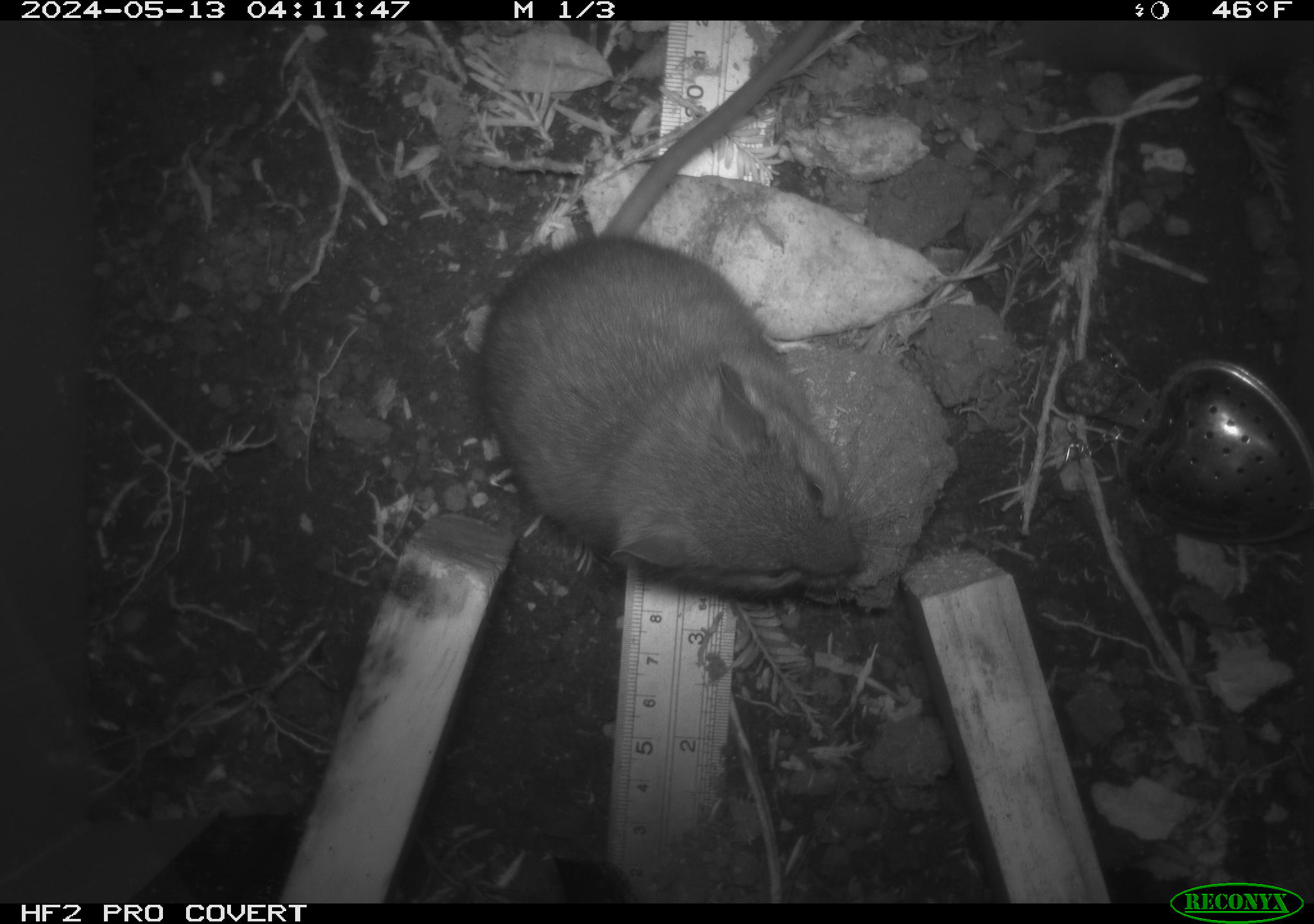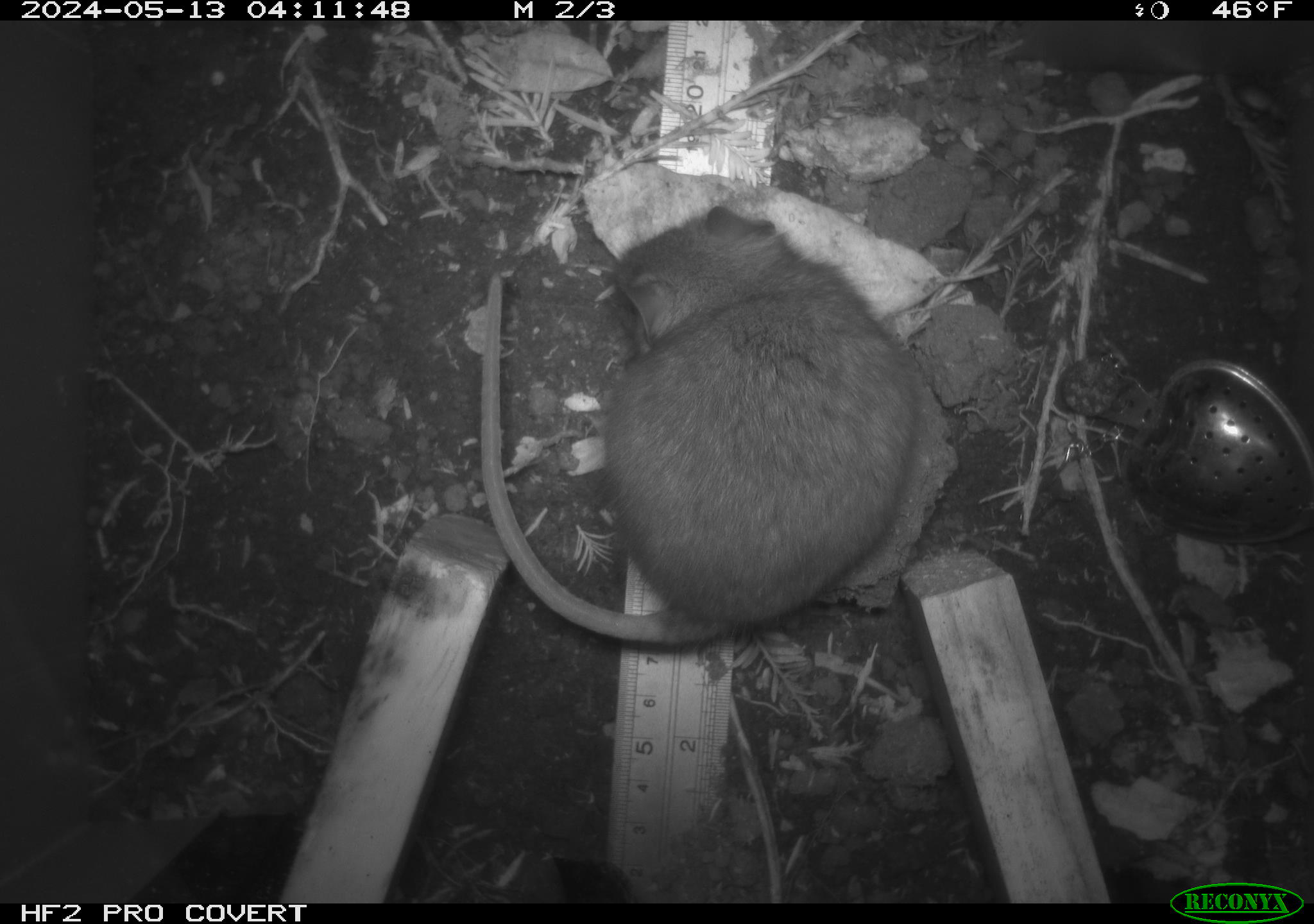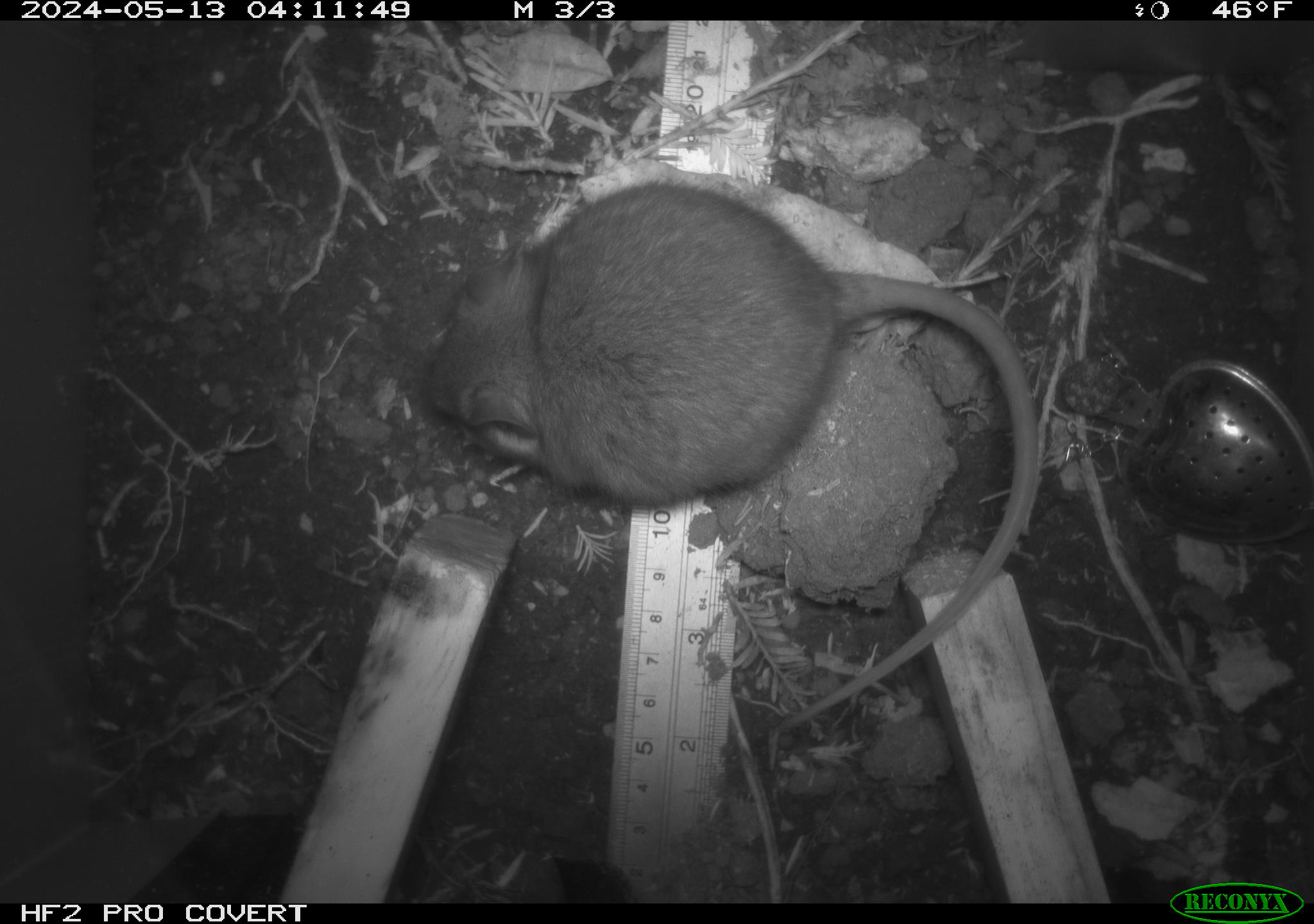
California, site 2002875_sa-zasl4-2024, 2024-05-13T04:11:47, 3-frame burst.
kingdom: Animalia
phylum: Chordata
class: Mammalia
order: Rodentia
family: Cricetidae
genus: Neotoma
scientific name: Neotoma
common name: pack rat or woodrat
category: neotoma species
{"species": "neotoma species (pack rat or woodrat) (Neotoma)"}